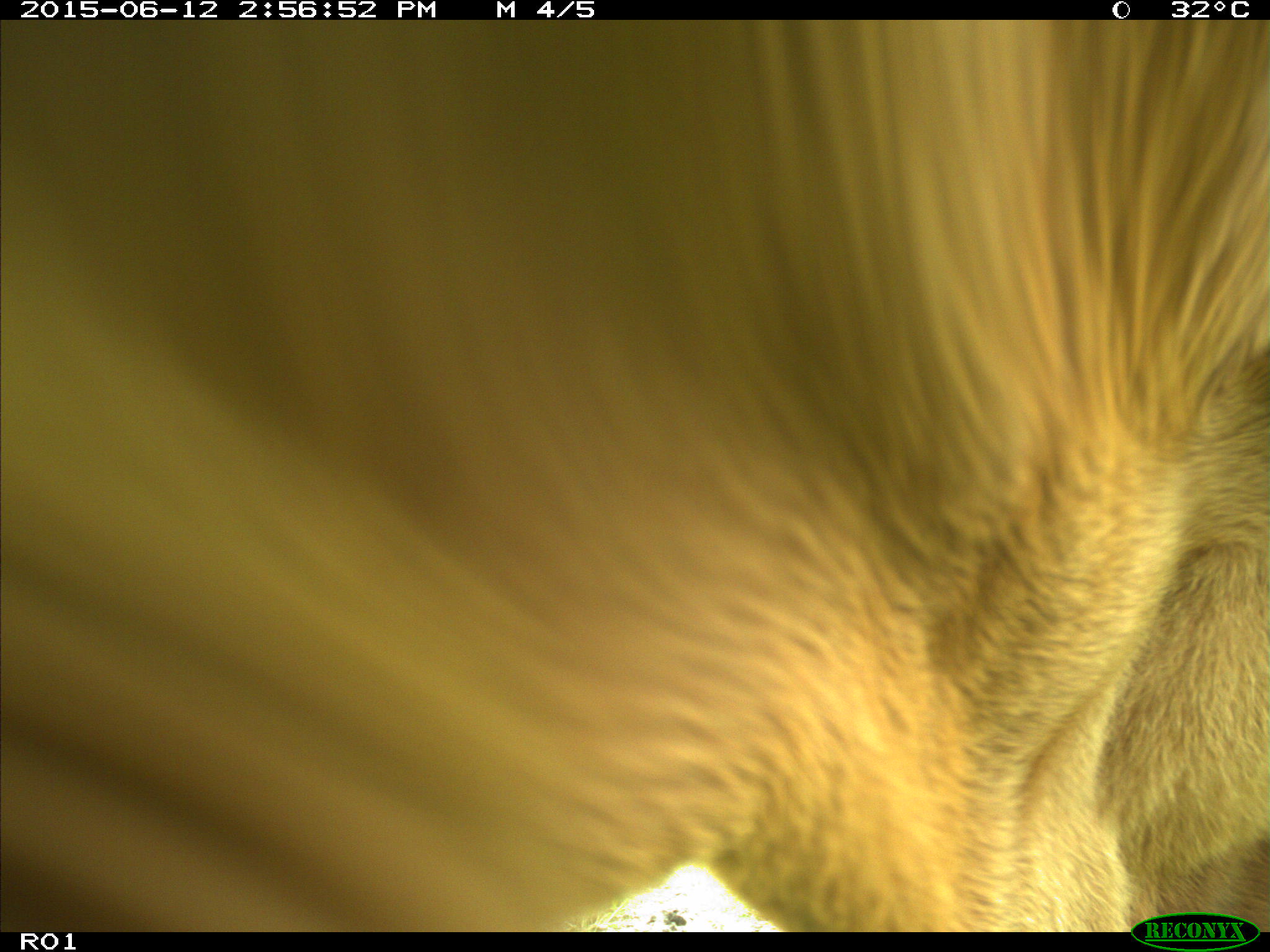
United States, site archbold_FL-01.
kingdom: Animalia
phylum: Chordata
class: Mammalia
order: Artiodactyla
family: Bovidae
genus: Bos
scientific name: Bos taurus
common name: domestic cow